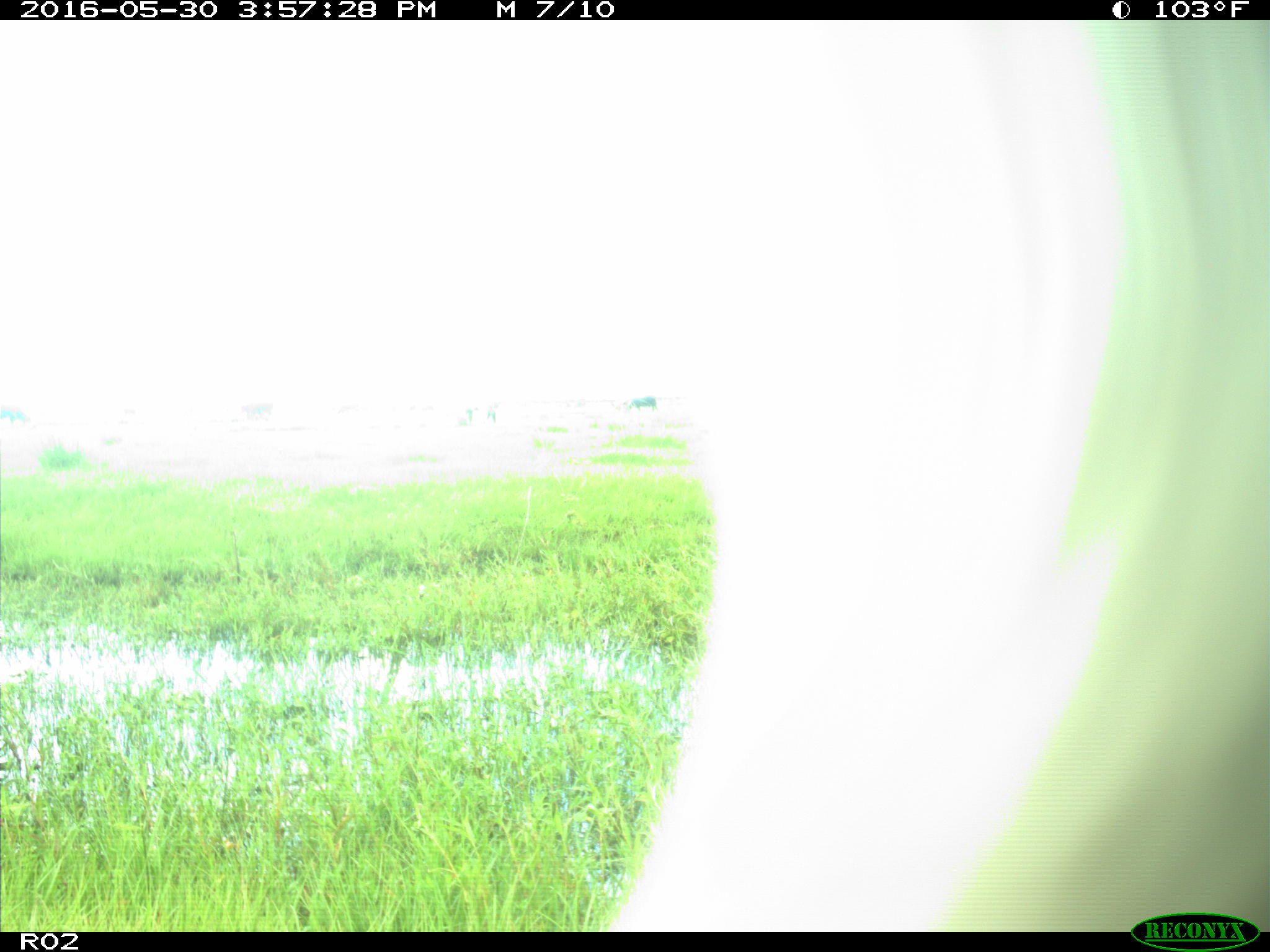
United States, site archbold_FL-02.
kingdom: Animalia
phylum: Chordata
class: Mammalia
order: Artiodactyla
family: Bovidae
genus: Bos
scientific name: Bos taurus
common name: domestic cow